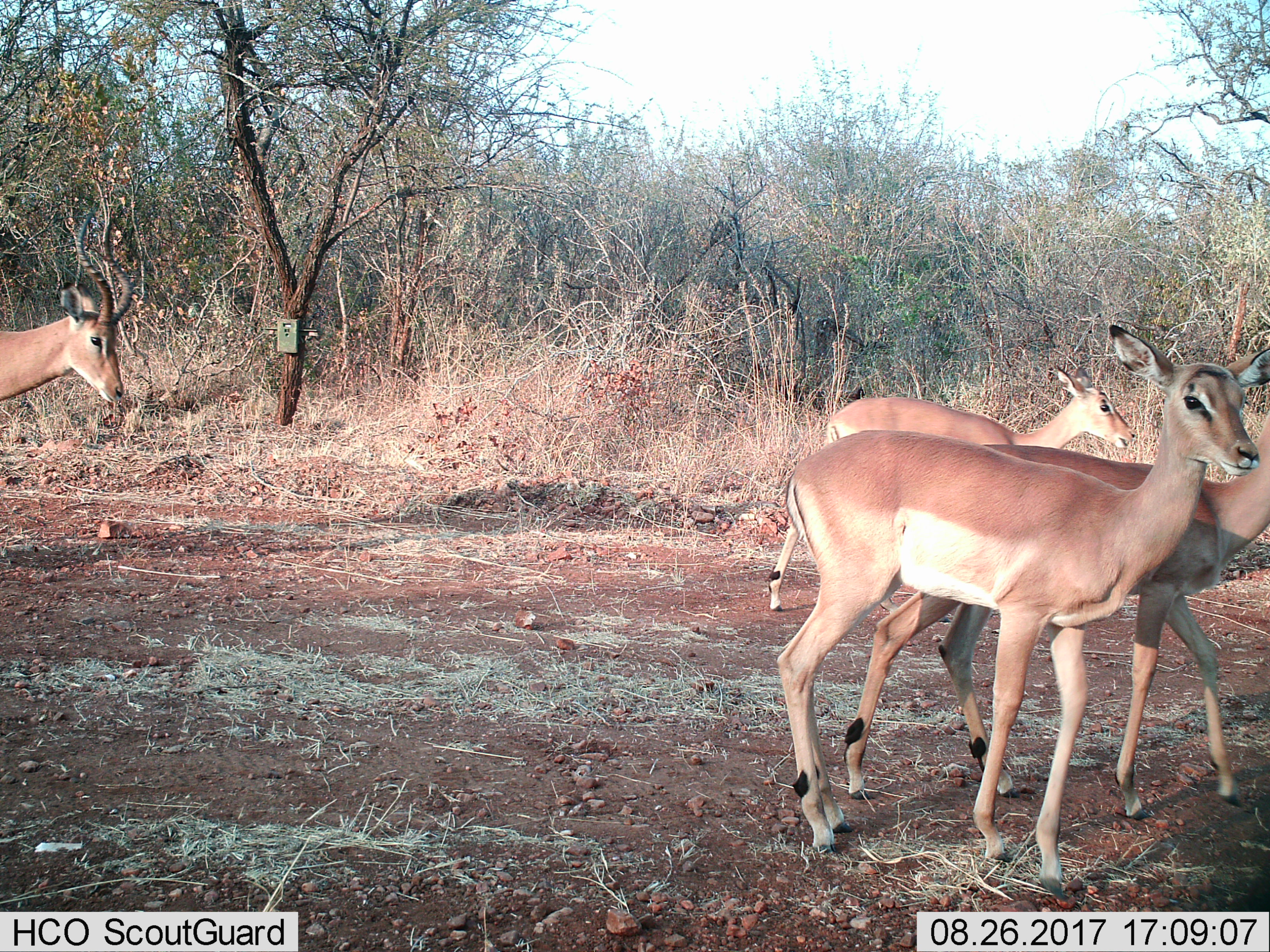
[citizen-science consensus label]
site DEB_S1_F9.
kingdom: Animalia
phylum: Chordata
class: Mammalia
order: Artiodactyla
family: Bovidae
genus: Aepyceros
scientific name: Aepyceros melampus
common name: impala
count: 4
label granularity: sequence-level